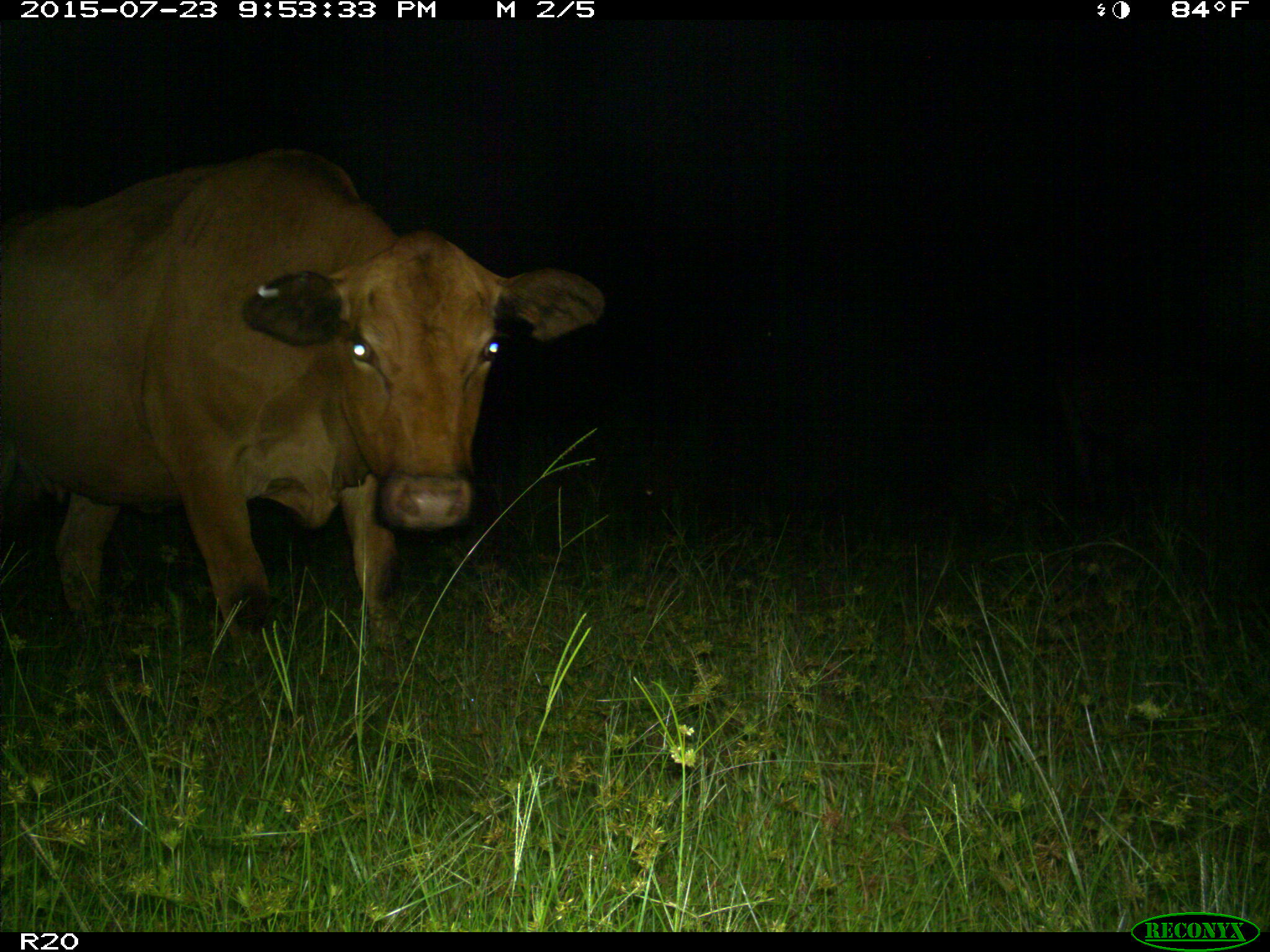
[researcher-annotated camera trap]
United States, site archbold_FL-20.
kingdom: Animalia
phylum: Chordata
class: Mammalia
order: Artiodactyla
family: Bovidae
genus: Bos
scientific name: Bos taurus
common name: domestic cow